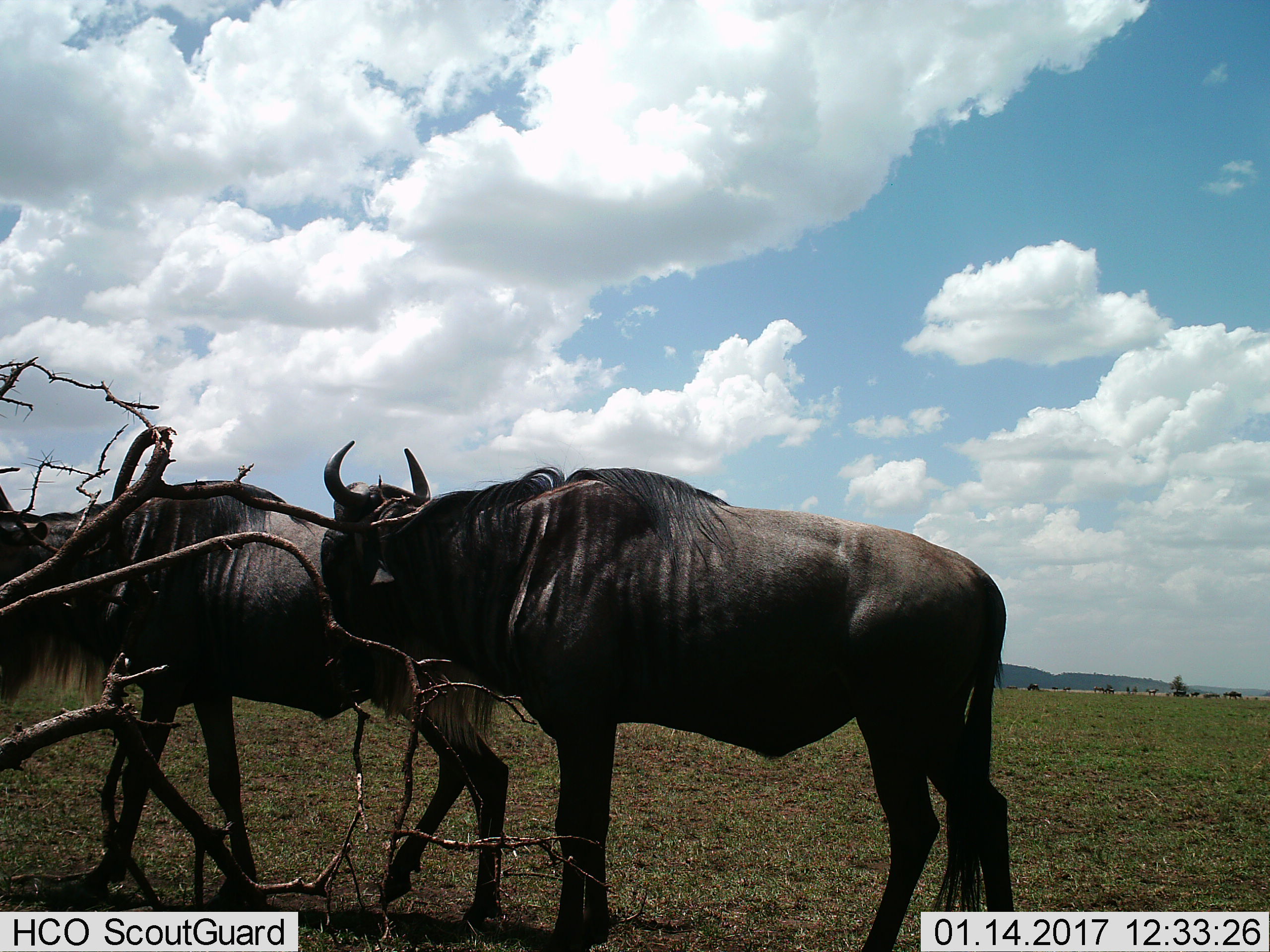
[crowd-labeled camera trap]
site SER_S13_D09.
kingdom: Animalia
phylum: Chordata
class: Mammalia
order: Artiodactyla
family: Bovidae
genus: Connochaetes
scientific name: Connochaetes taurinus taurinus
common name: blue wildebeest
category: wildebeestblue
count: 11-50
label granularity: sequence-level